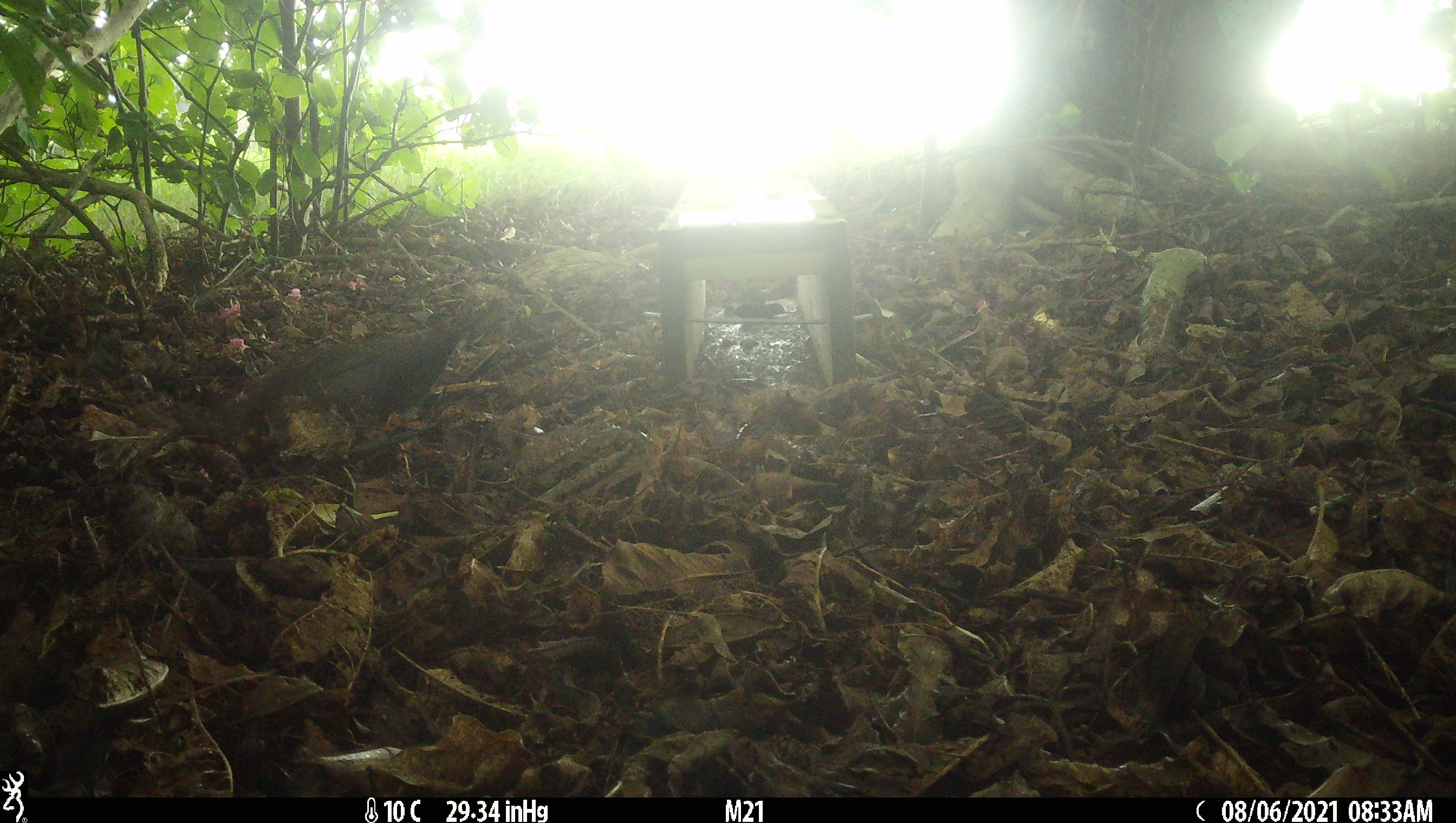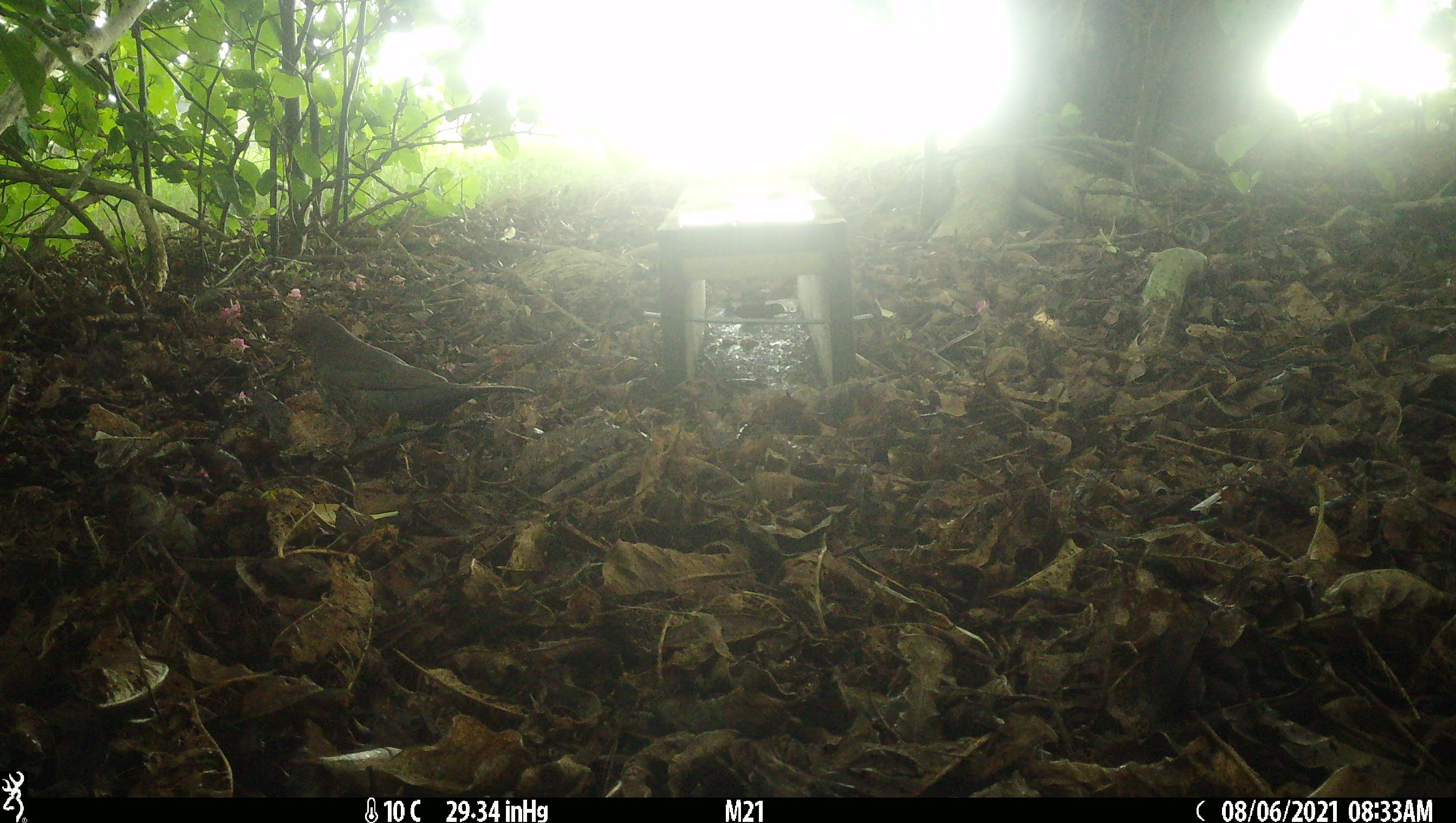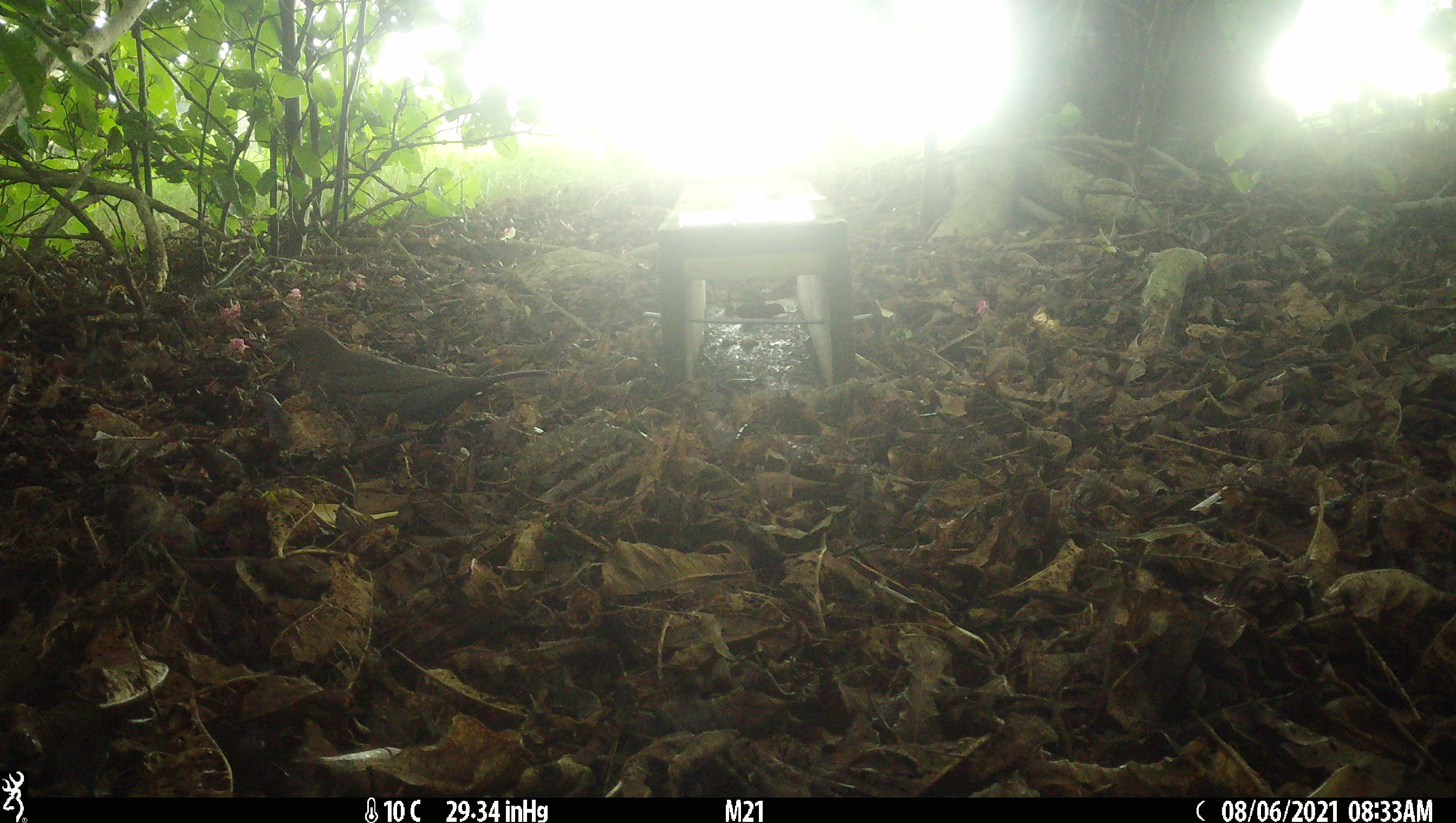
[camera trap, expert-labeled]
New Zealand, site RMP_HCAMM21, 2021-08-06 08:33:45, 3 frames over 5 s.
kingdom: Animalia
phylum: Chordata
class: Aves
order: Passeriformes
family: Turdidae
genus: Turdus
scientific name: Turdus merula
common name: eurasian blackbird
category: blackbird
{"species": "blackbird (eurasian blackbird) (Turdus merula)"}